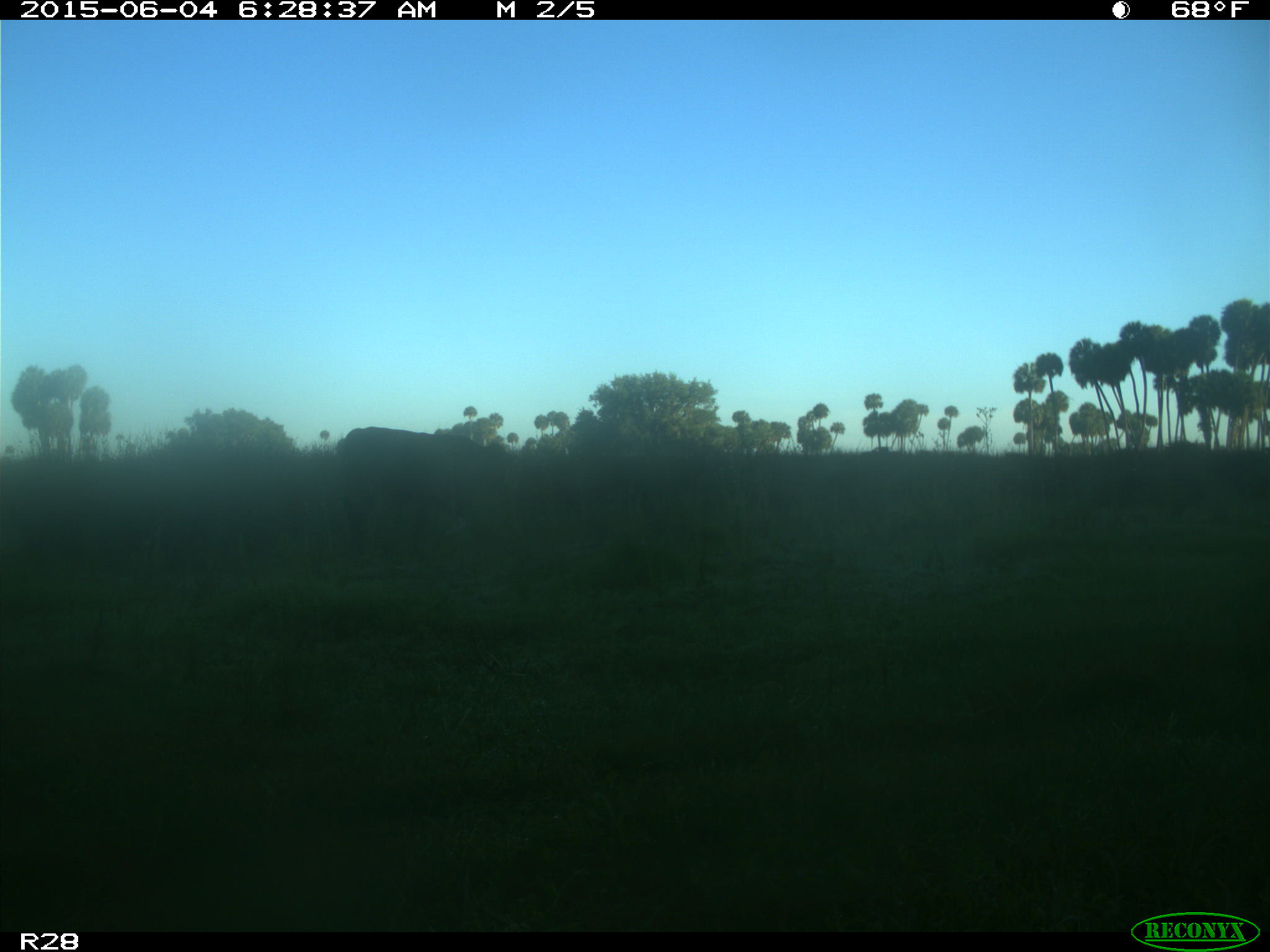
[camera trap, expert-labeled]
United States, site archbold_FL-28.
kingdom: Animalia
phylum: Chordata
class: Mammalia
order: Artiodactyla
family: Bovidae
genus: Bos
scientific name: Bos taurus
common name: domestic cow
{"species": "Bos taurus (domestic cow)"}